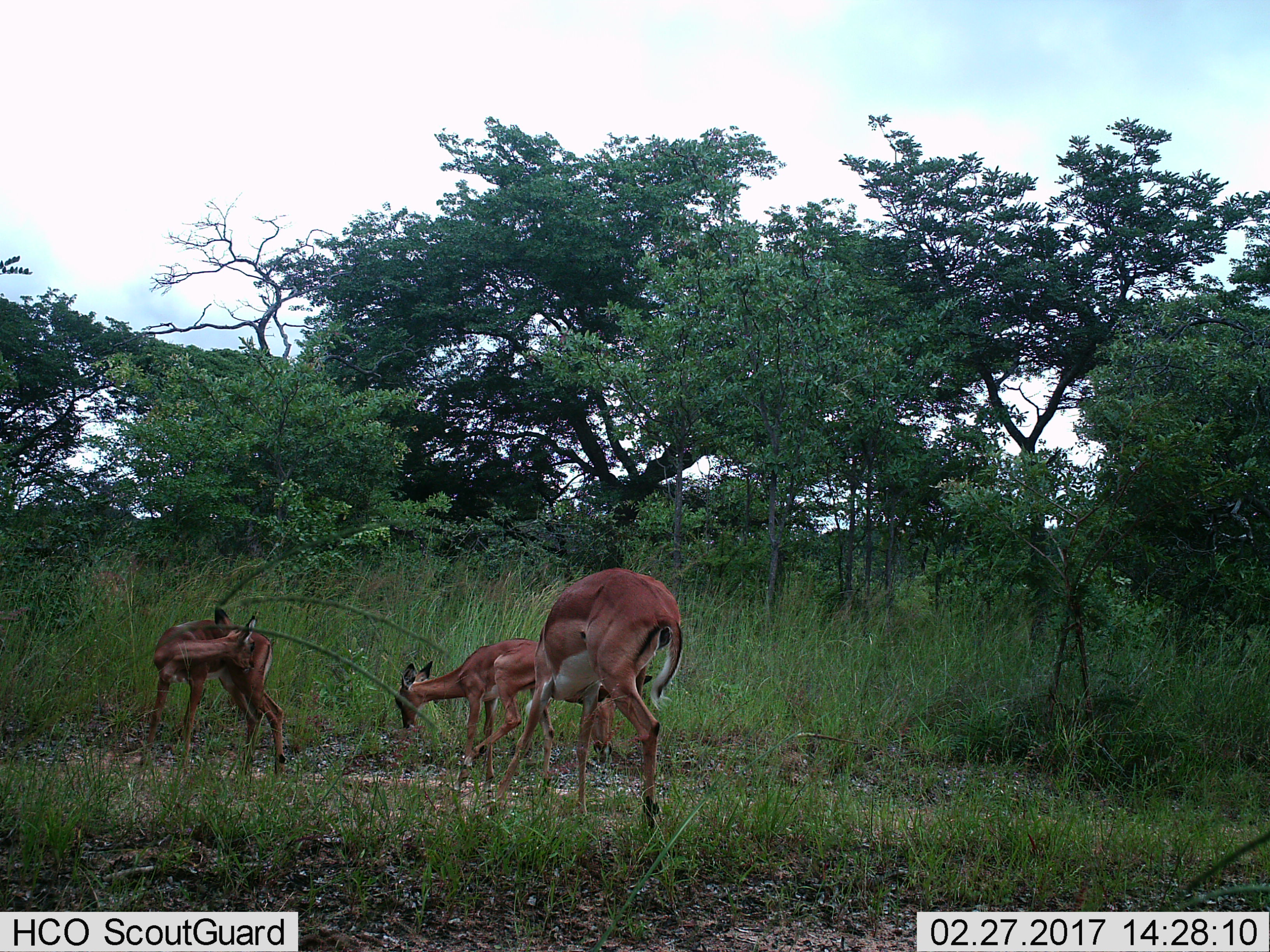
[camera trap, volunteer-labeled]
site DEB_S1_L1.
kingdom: Animalia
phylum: Chordata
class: Mammalia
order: Artiodactyla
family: Bovidae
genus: Aepyceros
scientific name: Aepyceros melampus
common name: impala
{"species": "impala (Aepyceros melampus)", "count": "3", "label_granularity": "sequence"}